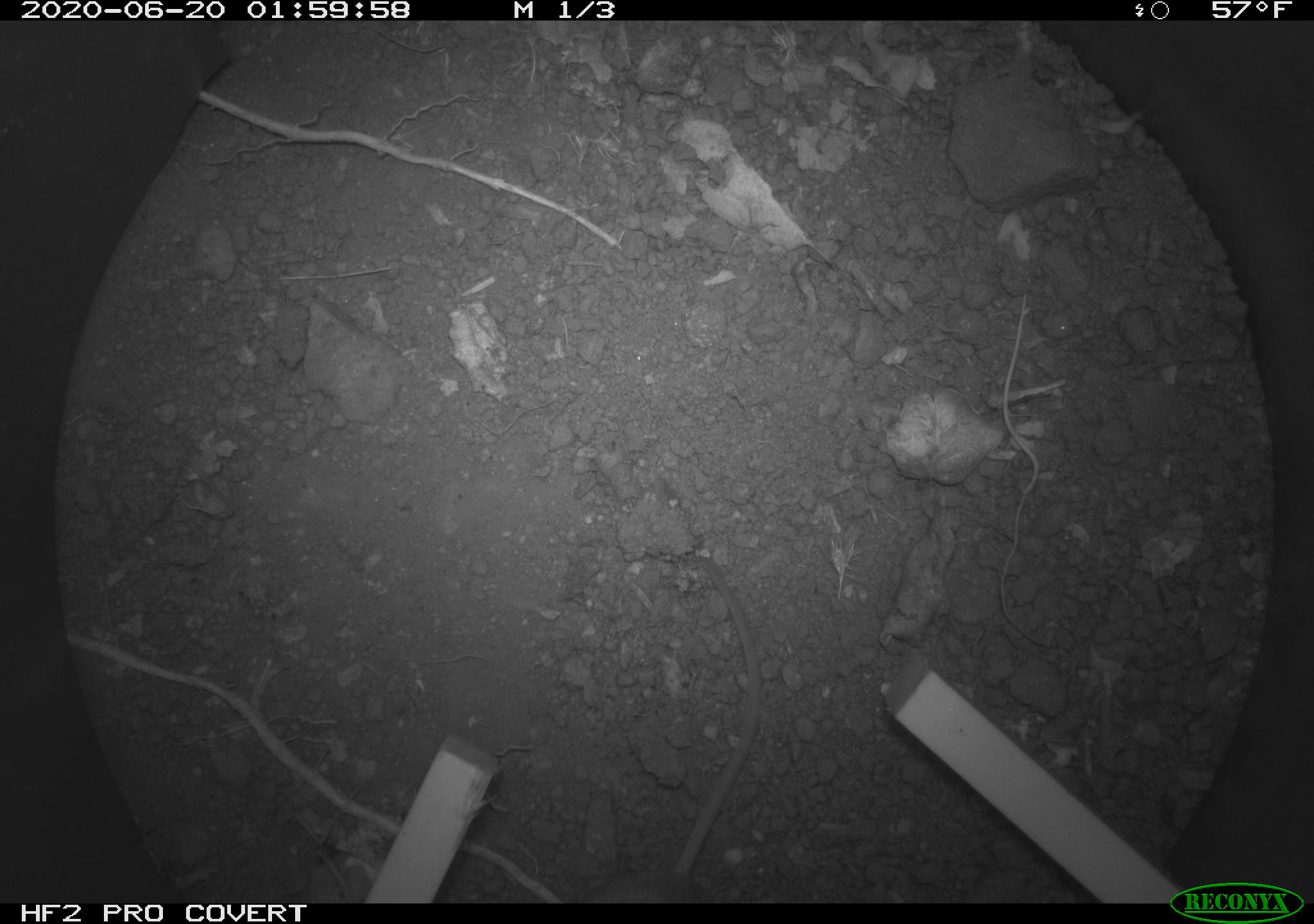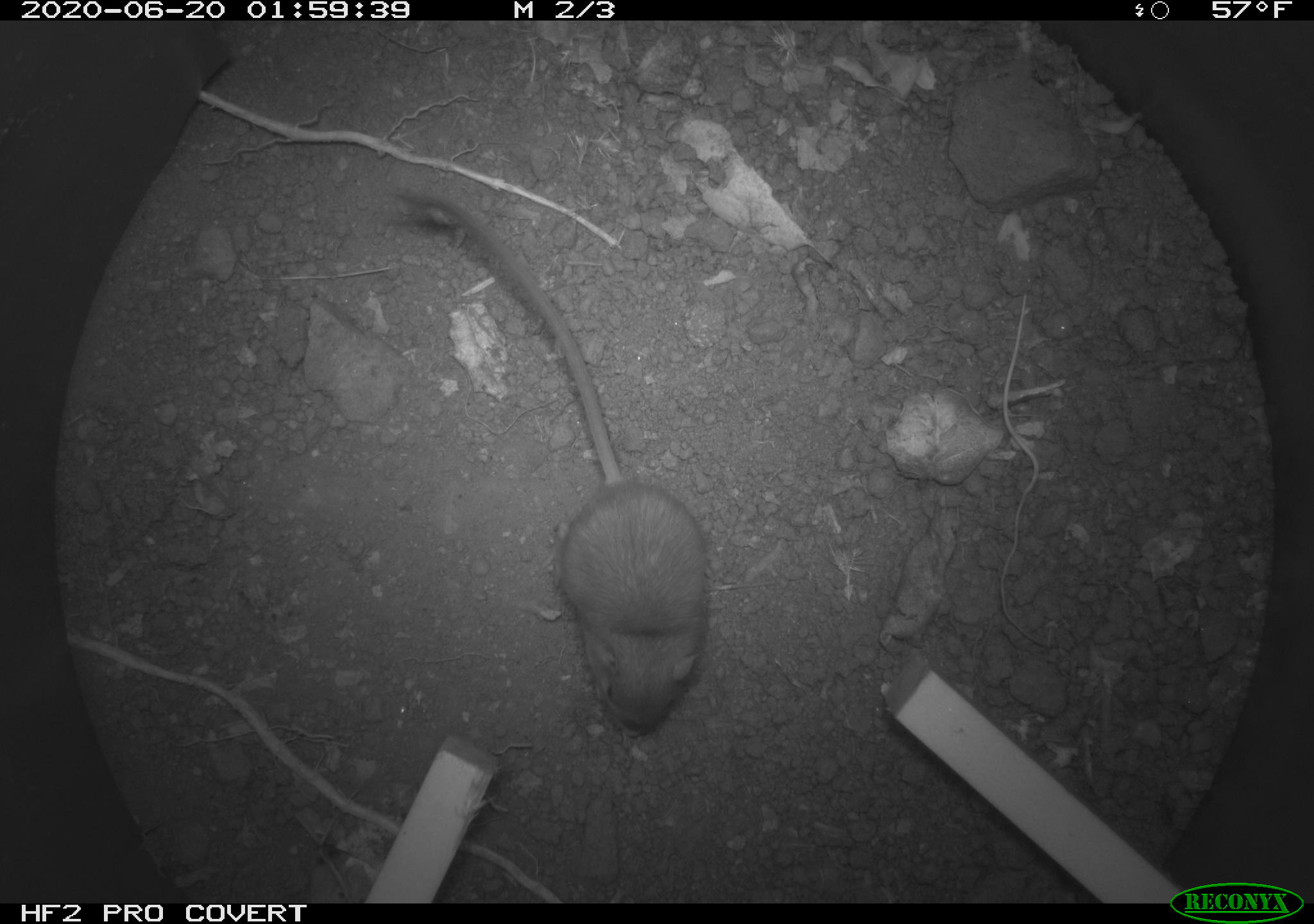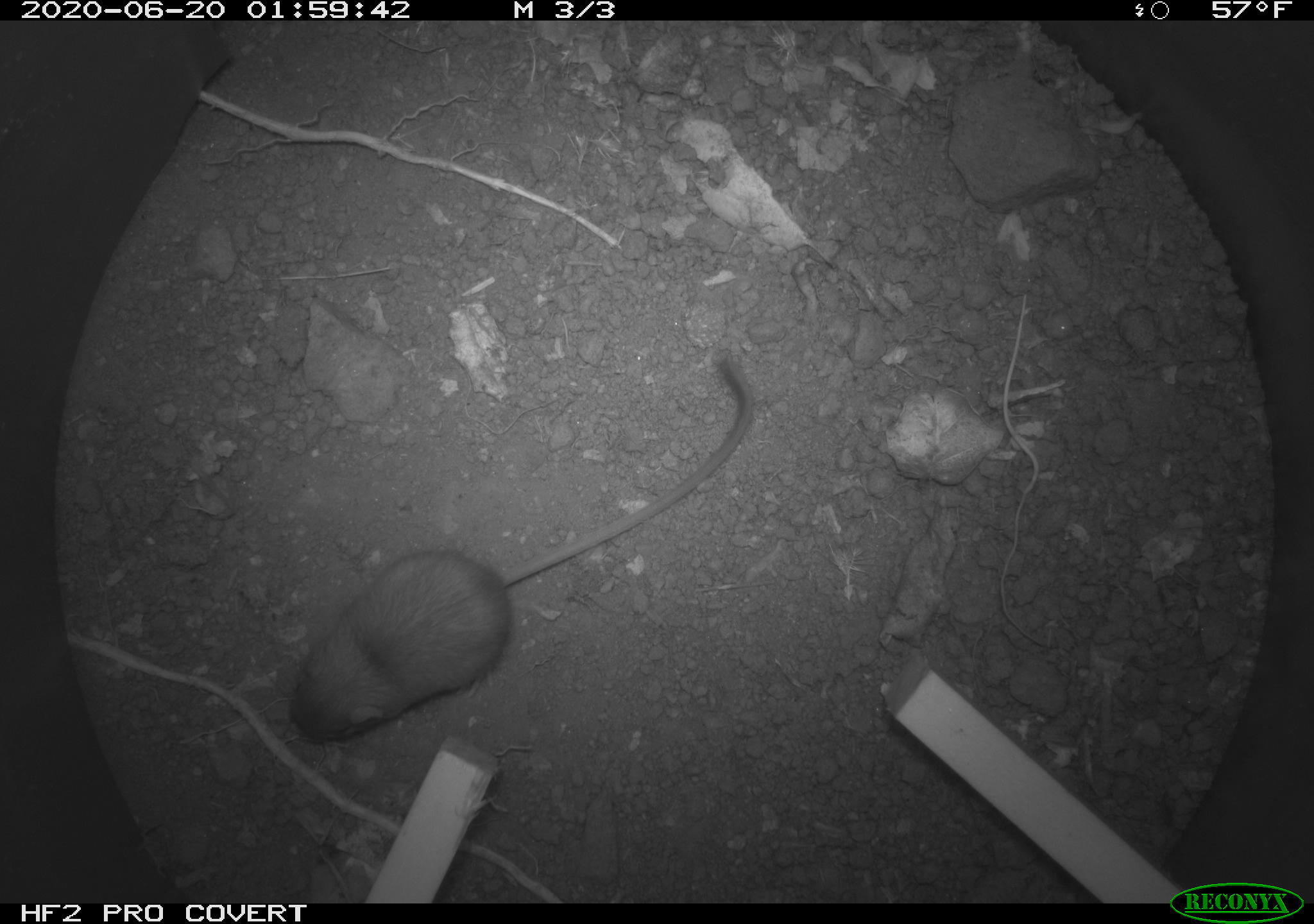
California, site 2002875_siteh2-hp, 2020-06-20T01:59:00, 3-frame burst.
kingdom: Animalia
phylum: Chordata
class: Mammalia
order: Rodentia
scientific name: Rodentia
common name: mouse species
Mouse species (Rodentia).